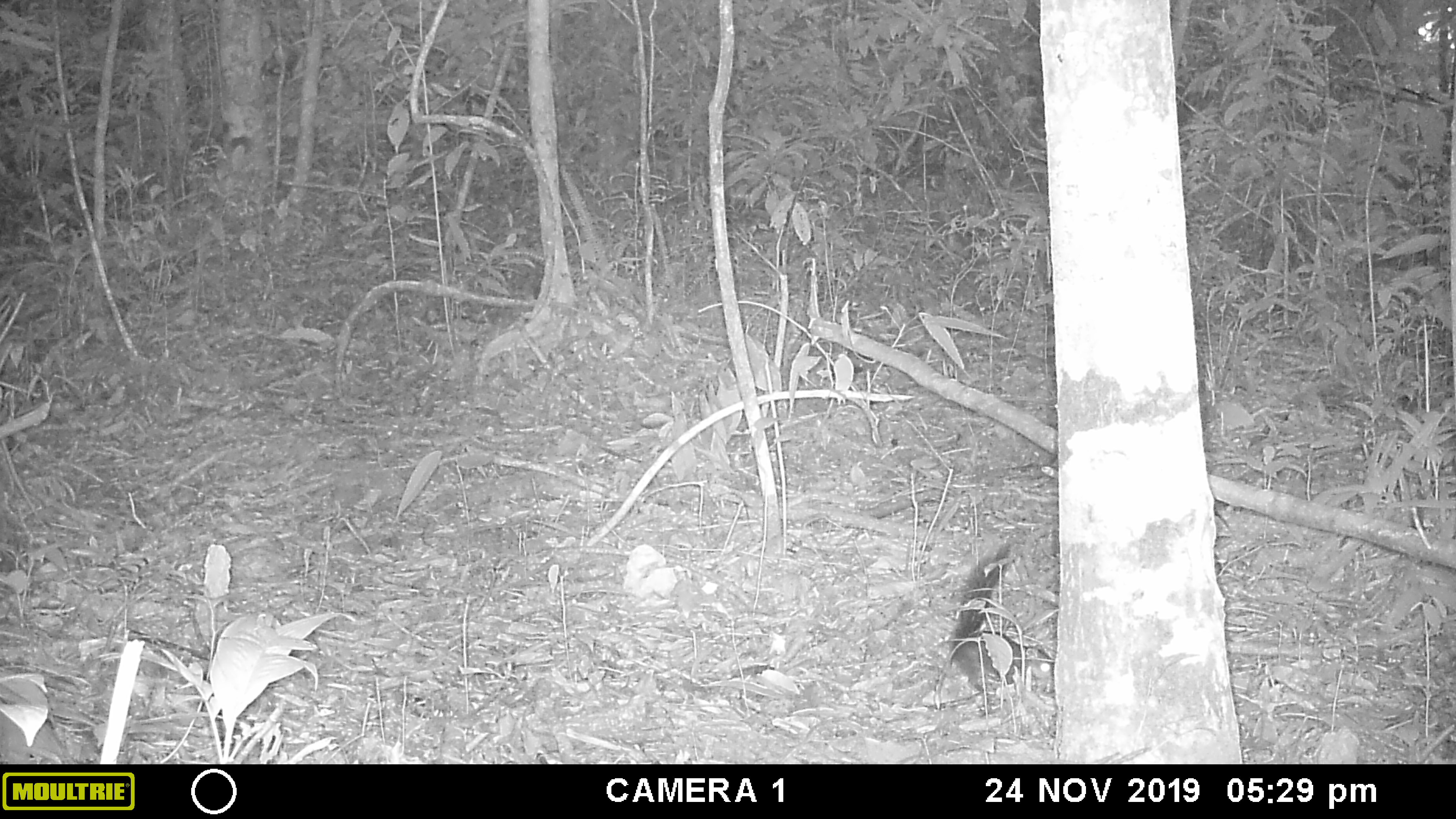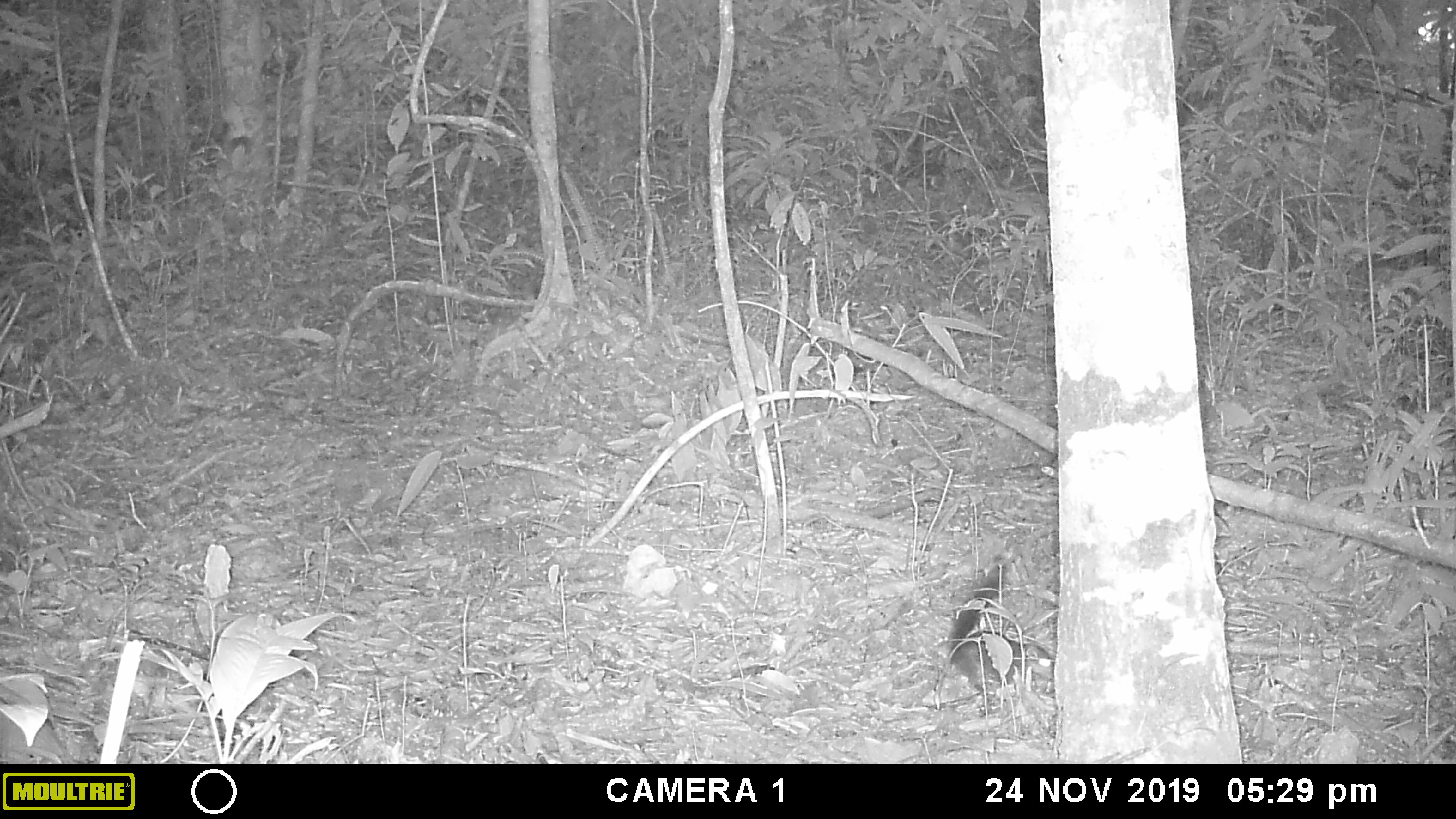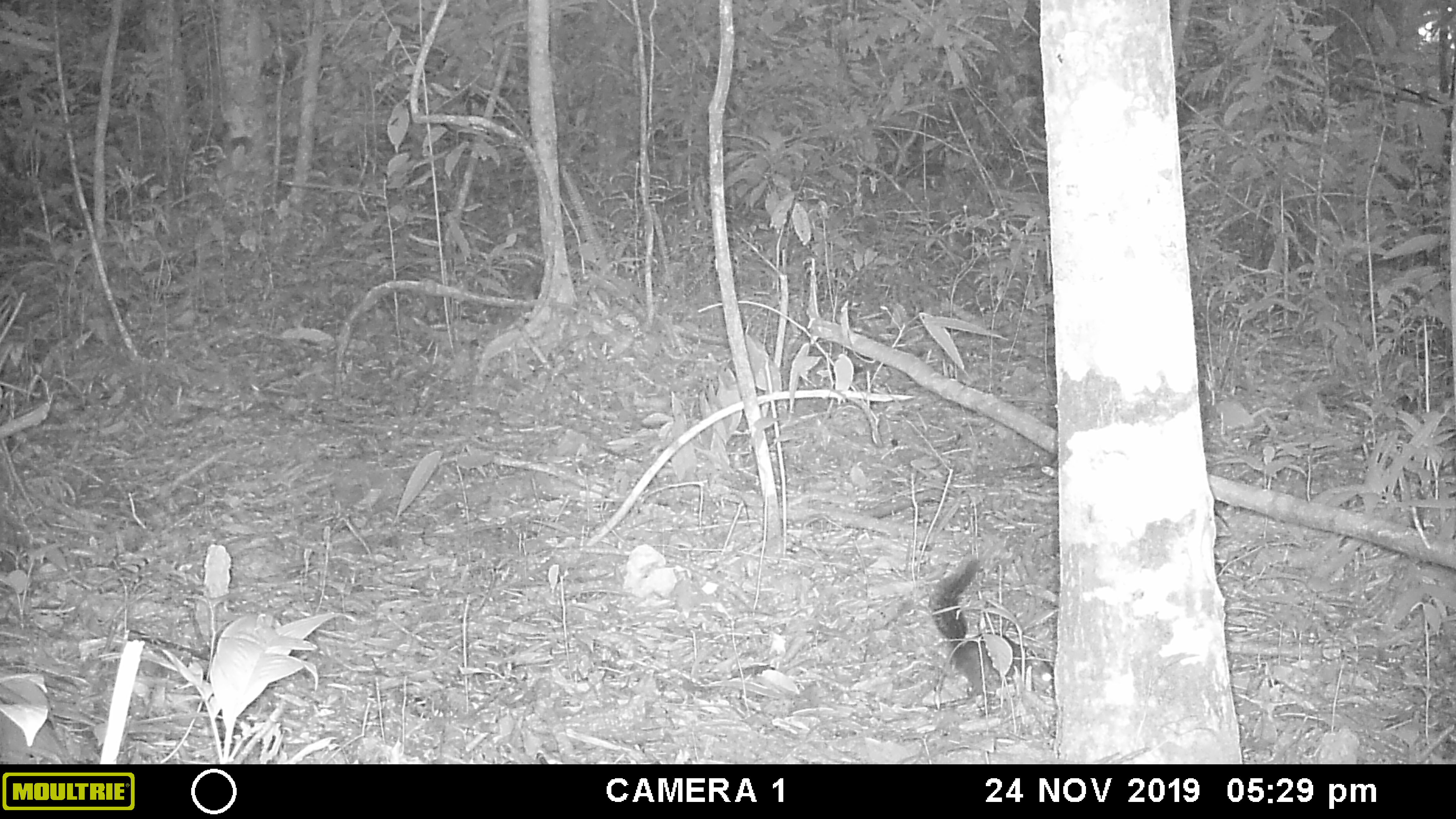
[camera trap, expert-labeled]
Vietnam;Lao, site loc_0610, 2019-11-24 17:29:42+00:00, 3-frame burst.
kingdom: Animalia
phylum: Chordata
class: Mammalia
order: Rodentia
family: Sciuridae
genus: Dremomys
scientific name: Dremomys rufigenis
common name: red-cheeked squirrel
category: red cheeked squirrel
Red cheeked squirrel (red-cheeked squirrel) (Dremomys rufigenis). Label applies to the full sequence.